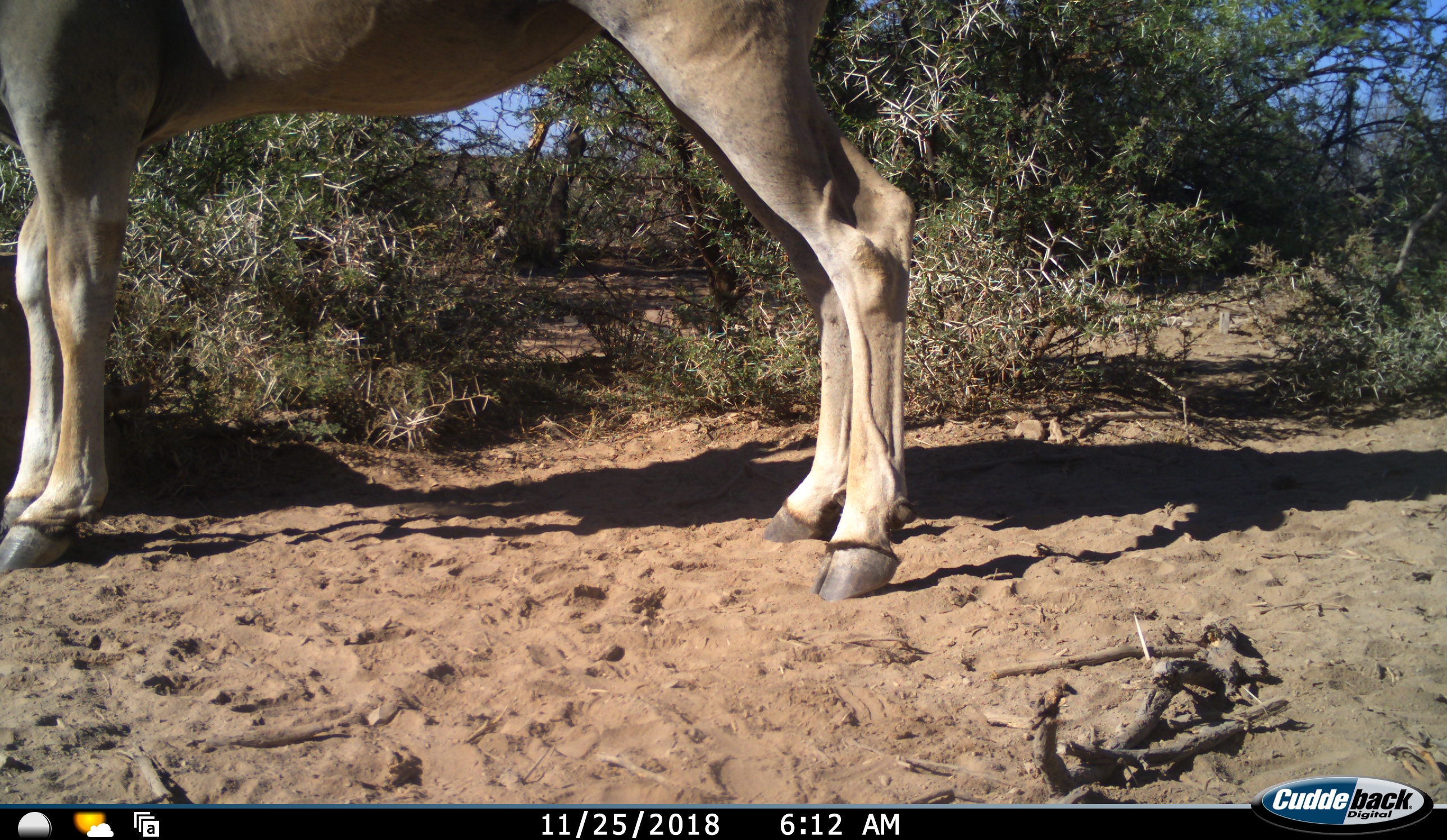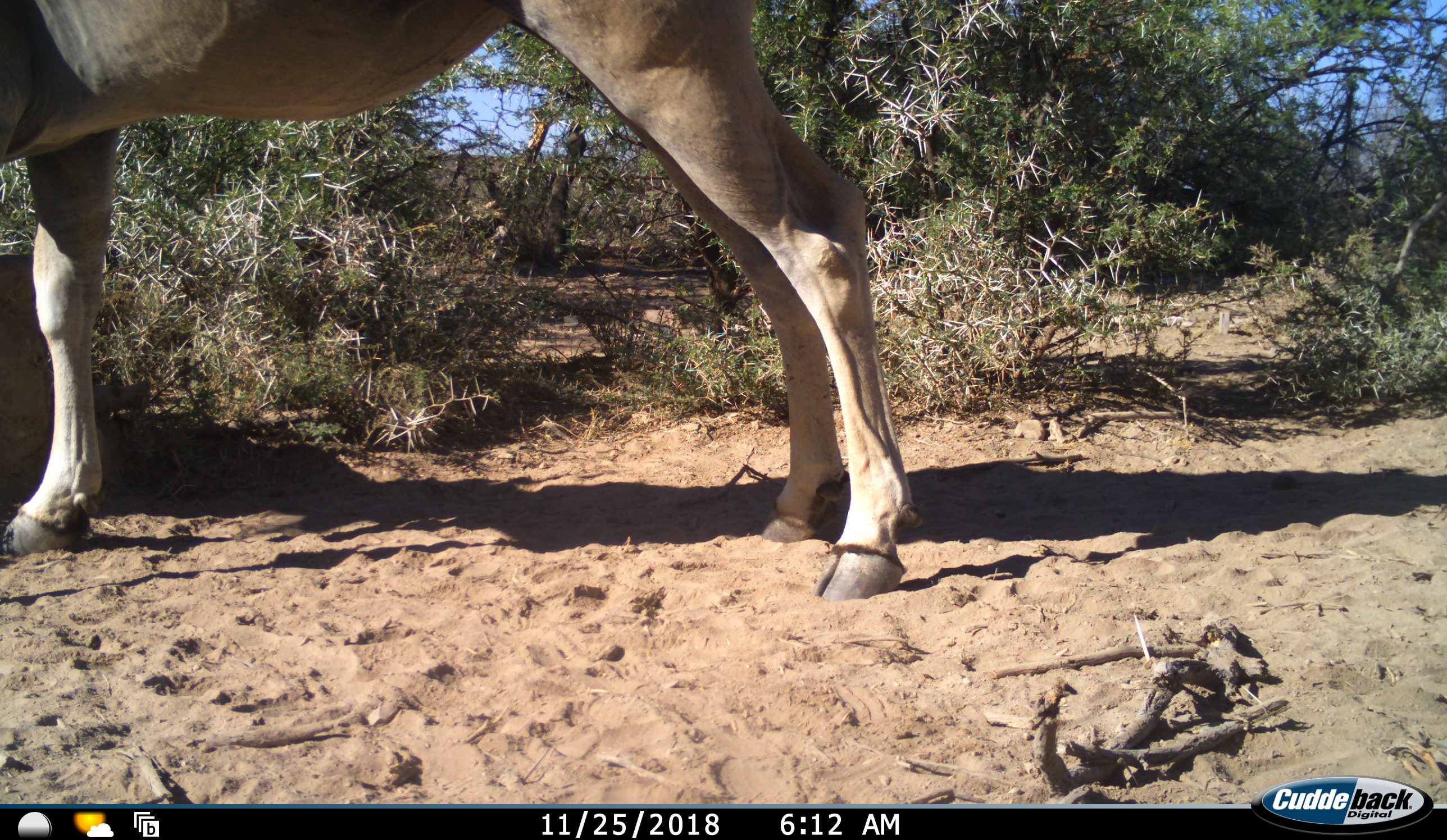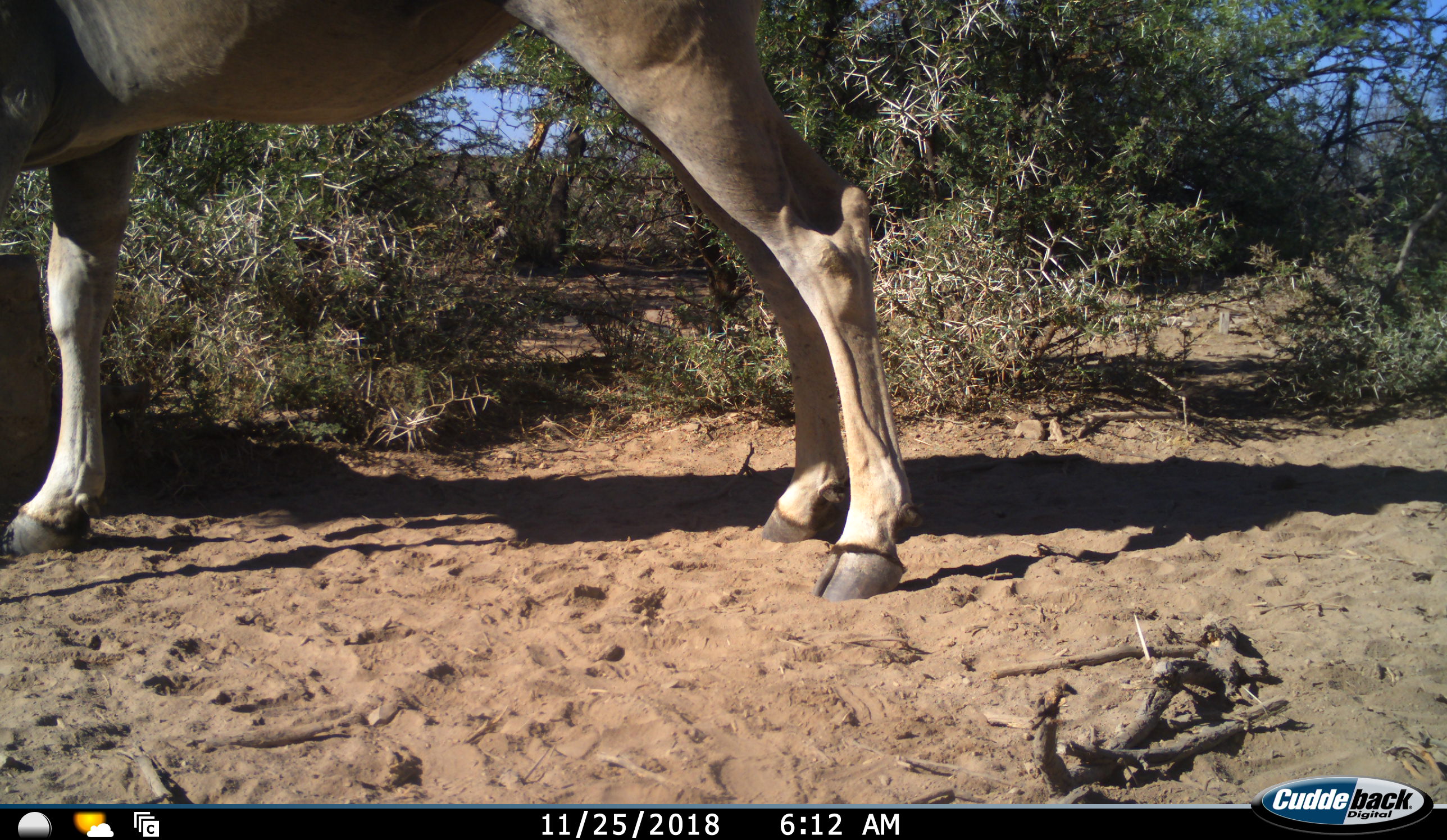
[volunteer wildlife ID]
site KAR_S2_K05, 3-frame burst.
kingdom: Animalia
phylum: Chordata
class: Mammalia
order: Artiodactyla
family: Bovidae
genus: Tragelaphus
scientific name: Tragelaphus oryx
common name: eland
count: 1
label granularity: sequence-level